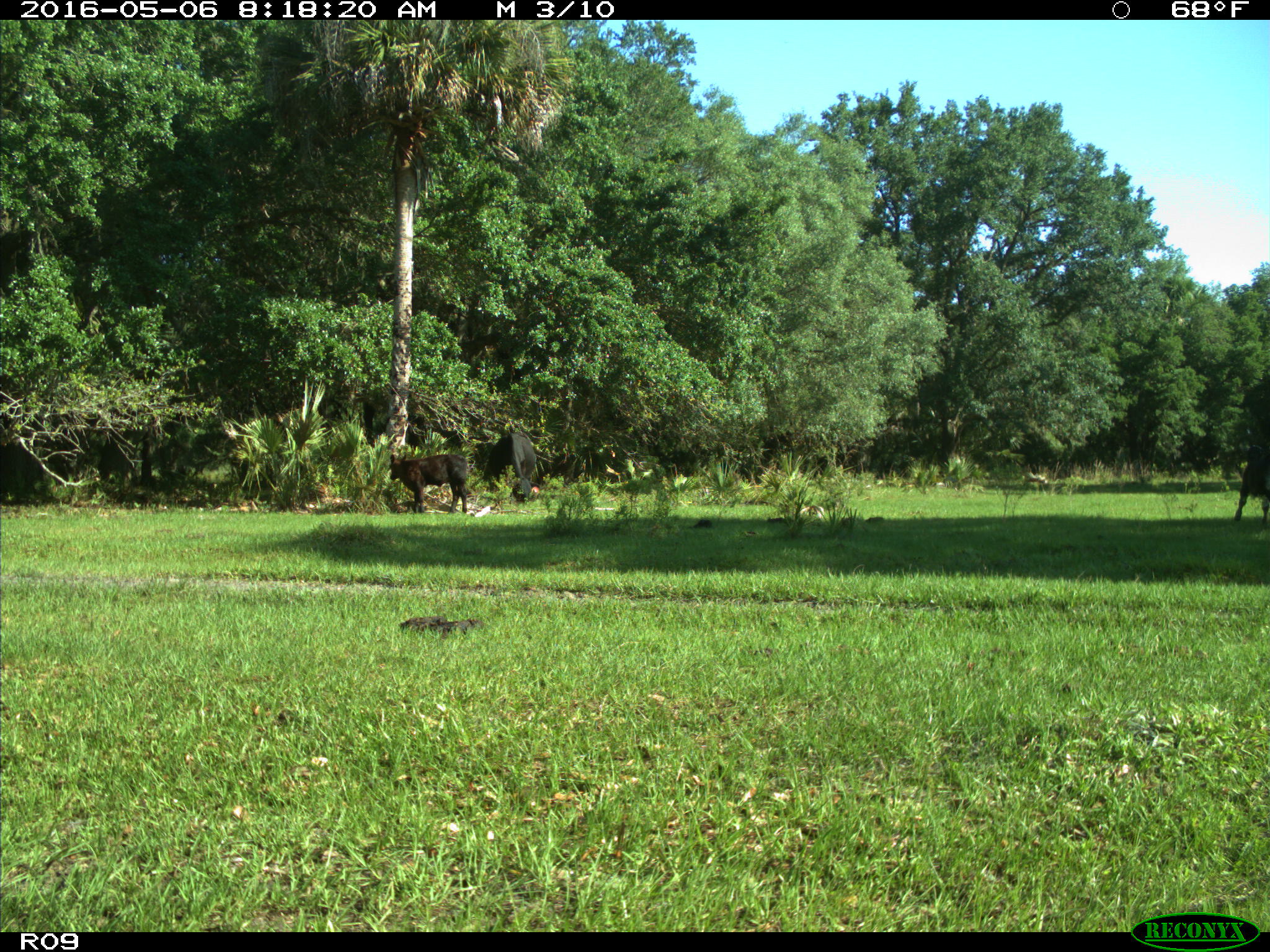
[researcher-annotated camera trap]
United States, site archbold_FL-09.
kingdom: Animalia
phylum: Chordata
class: Mammalia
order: Artiodactyla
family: Bovidae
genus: Bos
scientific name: Bos taurus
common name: domestic cow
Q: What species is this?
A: Bos taurus (domestic cow).